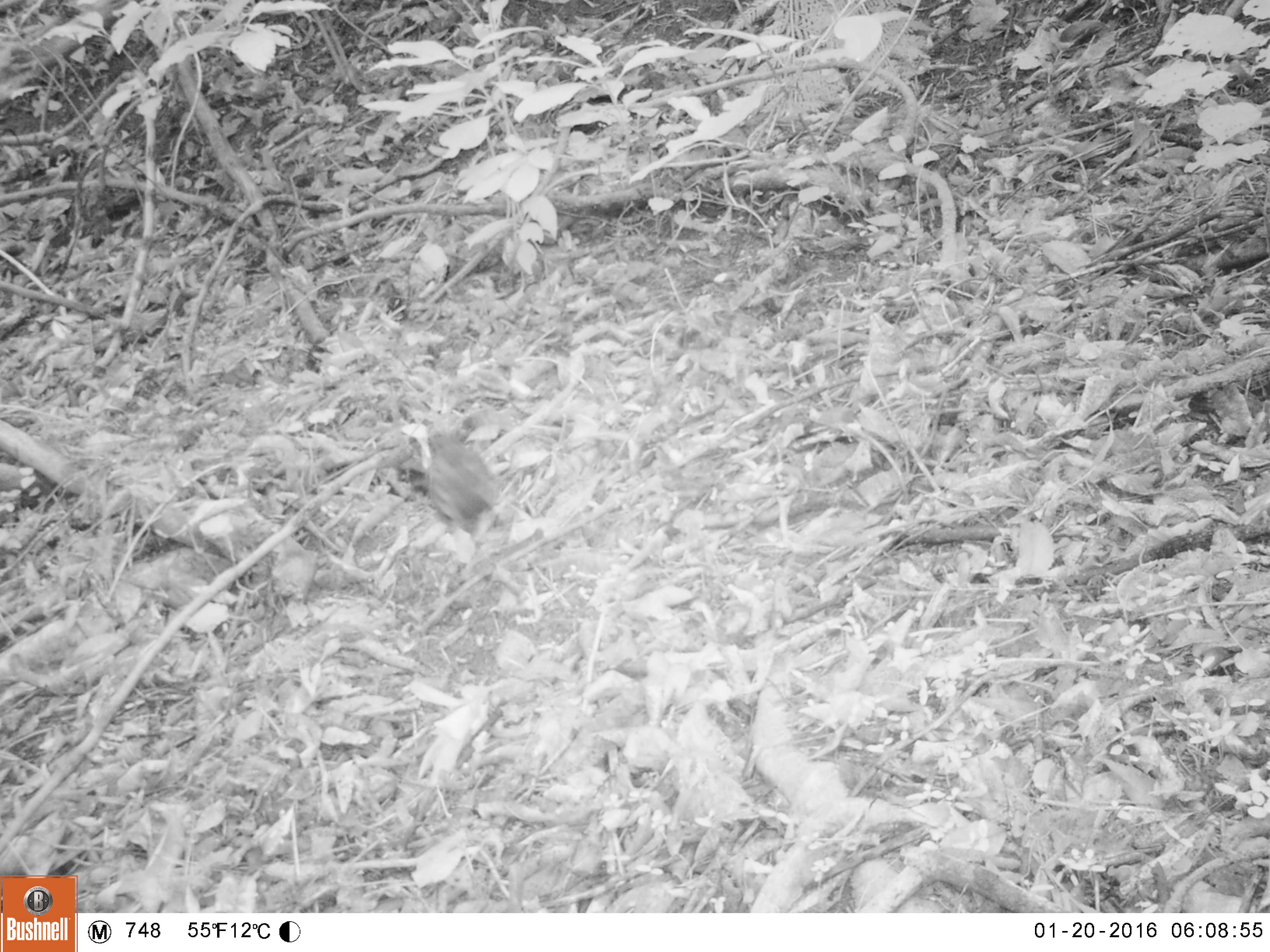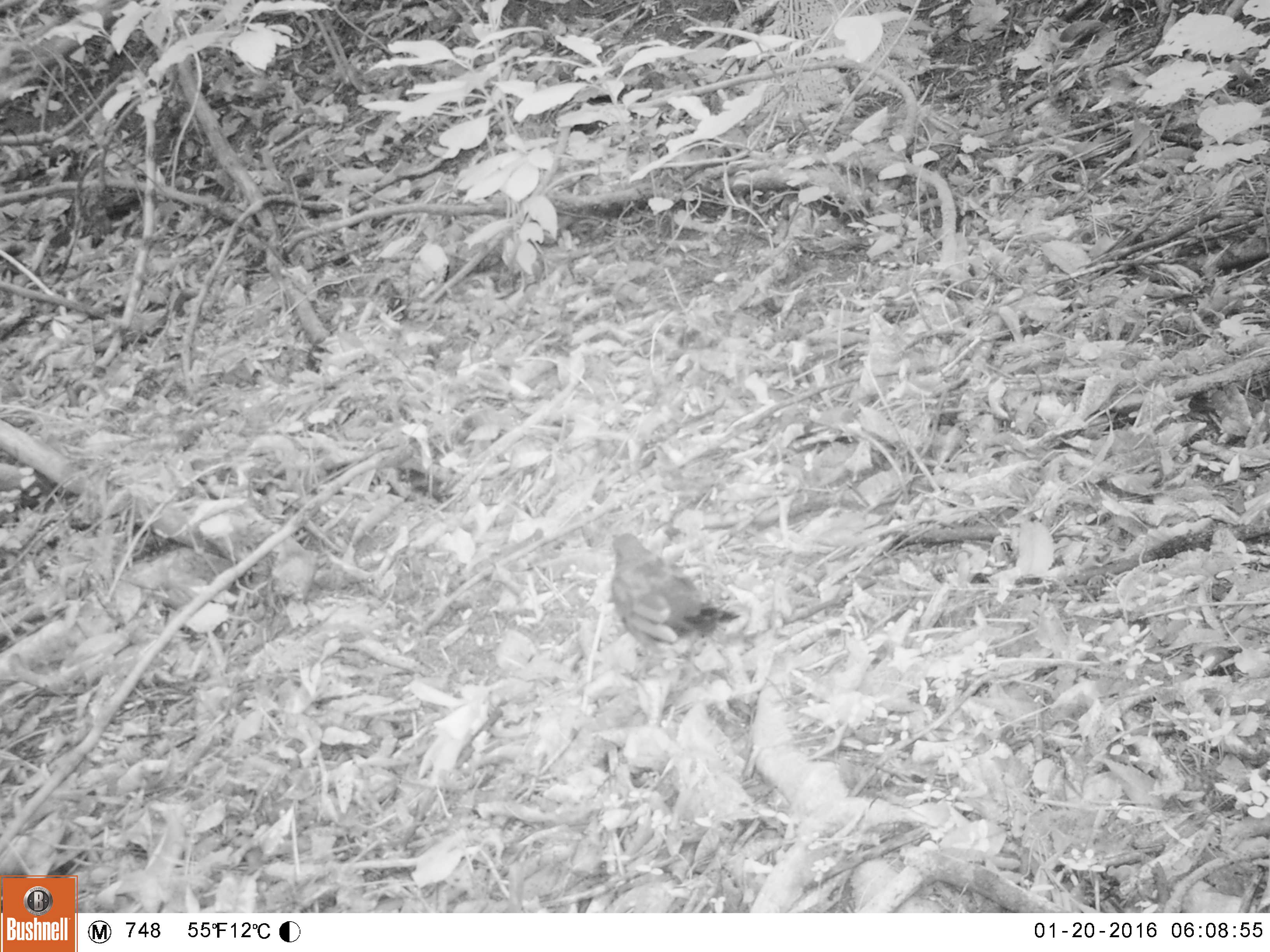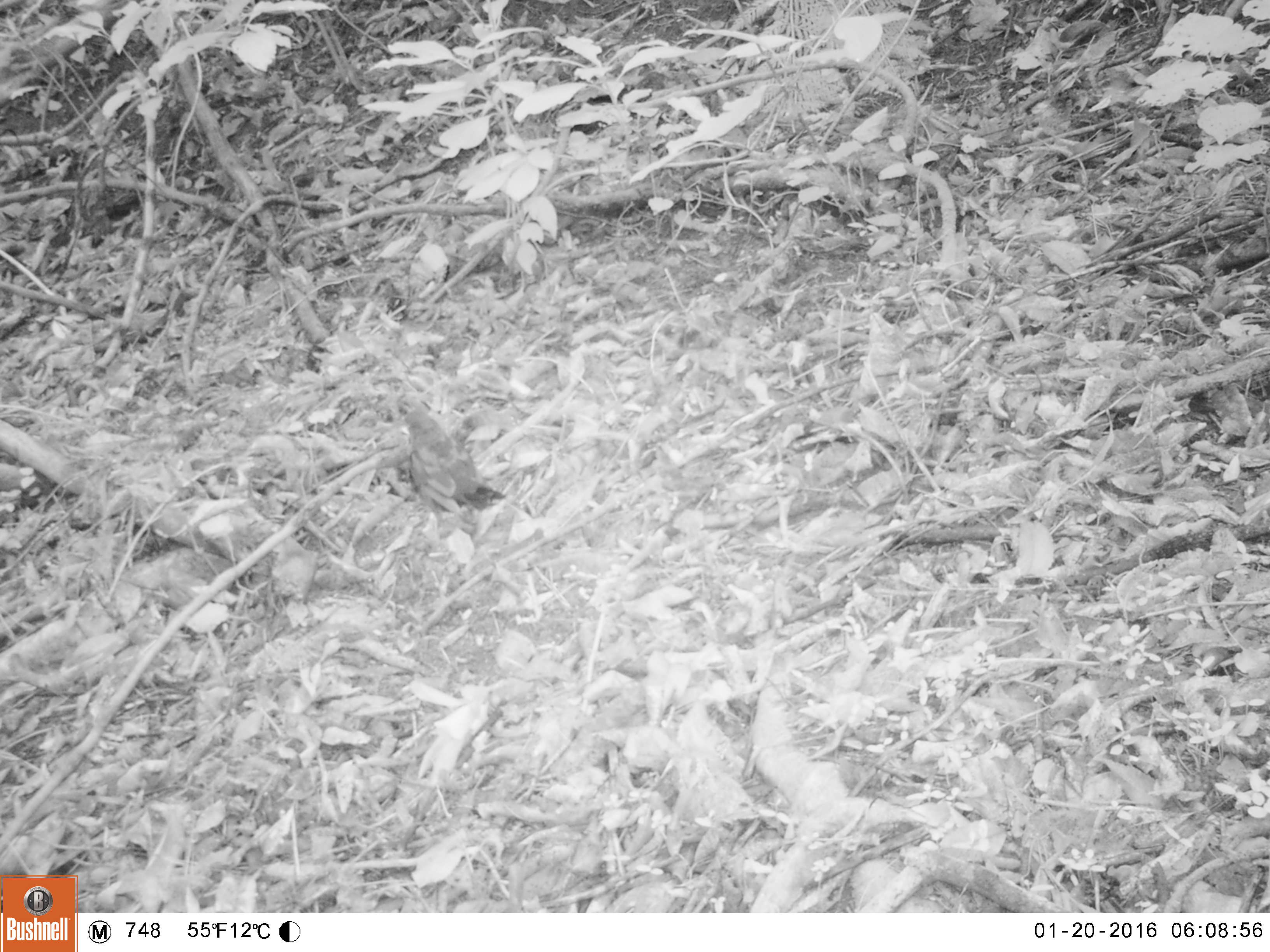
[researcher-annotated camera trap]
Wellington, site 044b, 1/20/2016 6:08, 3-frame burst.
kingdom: Animalia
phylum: Chordata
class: Aves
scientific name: Aves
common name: bird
Bird (Aves).